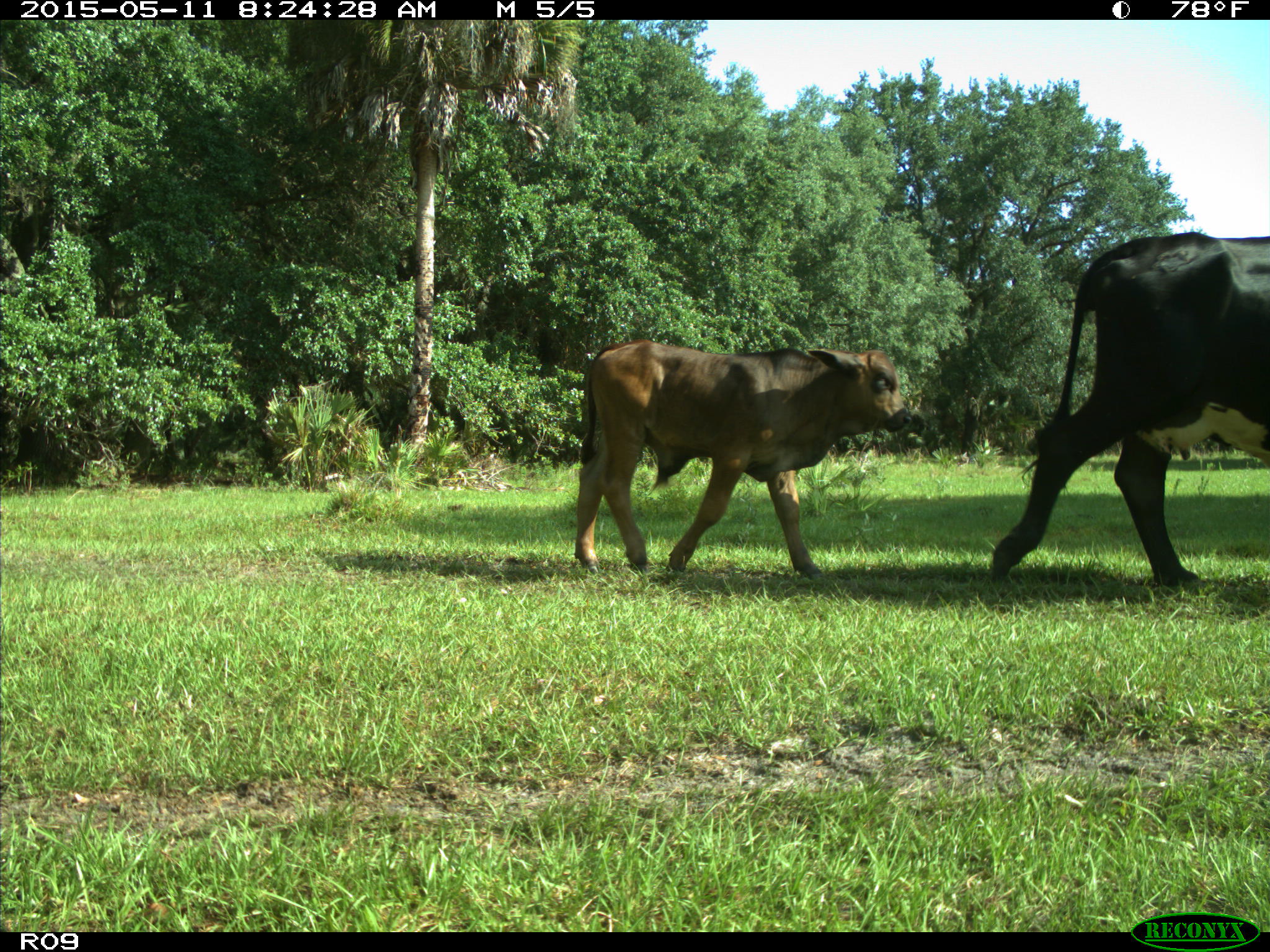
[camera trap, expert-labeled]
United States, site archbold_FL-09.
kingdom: Animalia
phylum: Chordata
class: Mammalia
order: Artiodactyla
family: Bovidae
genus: Bos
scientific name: Bos taurus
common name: domestic cow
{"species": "Bos taurus (domestic cow)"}